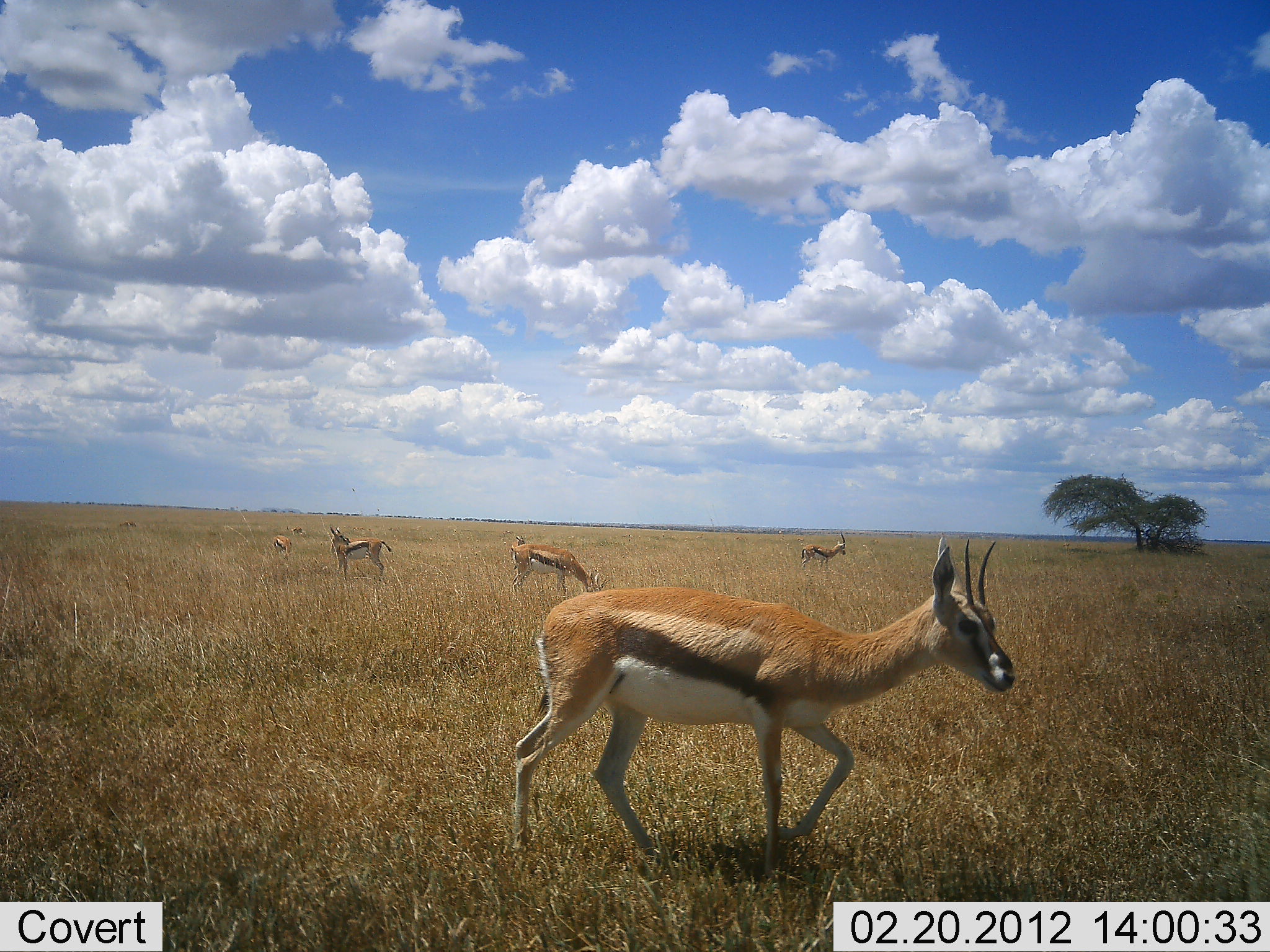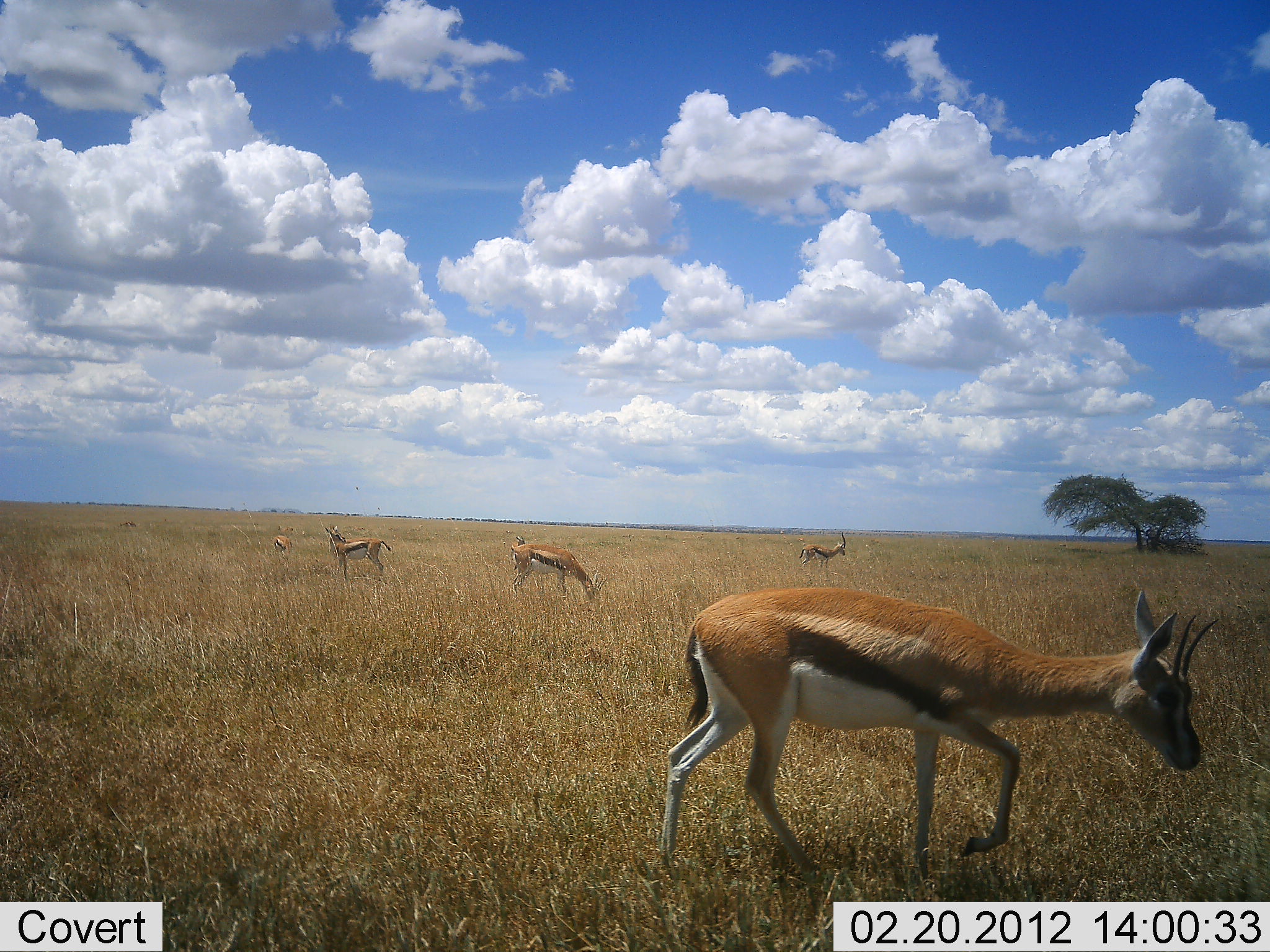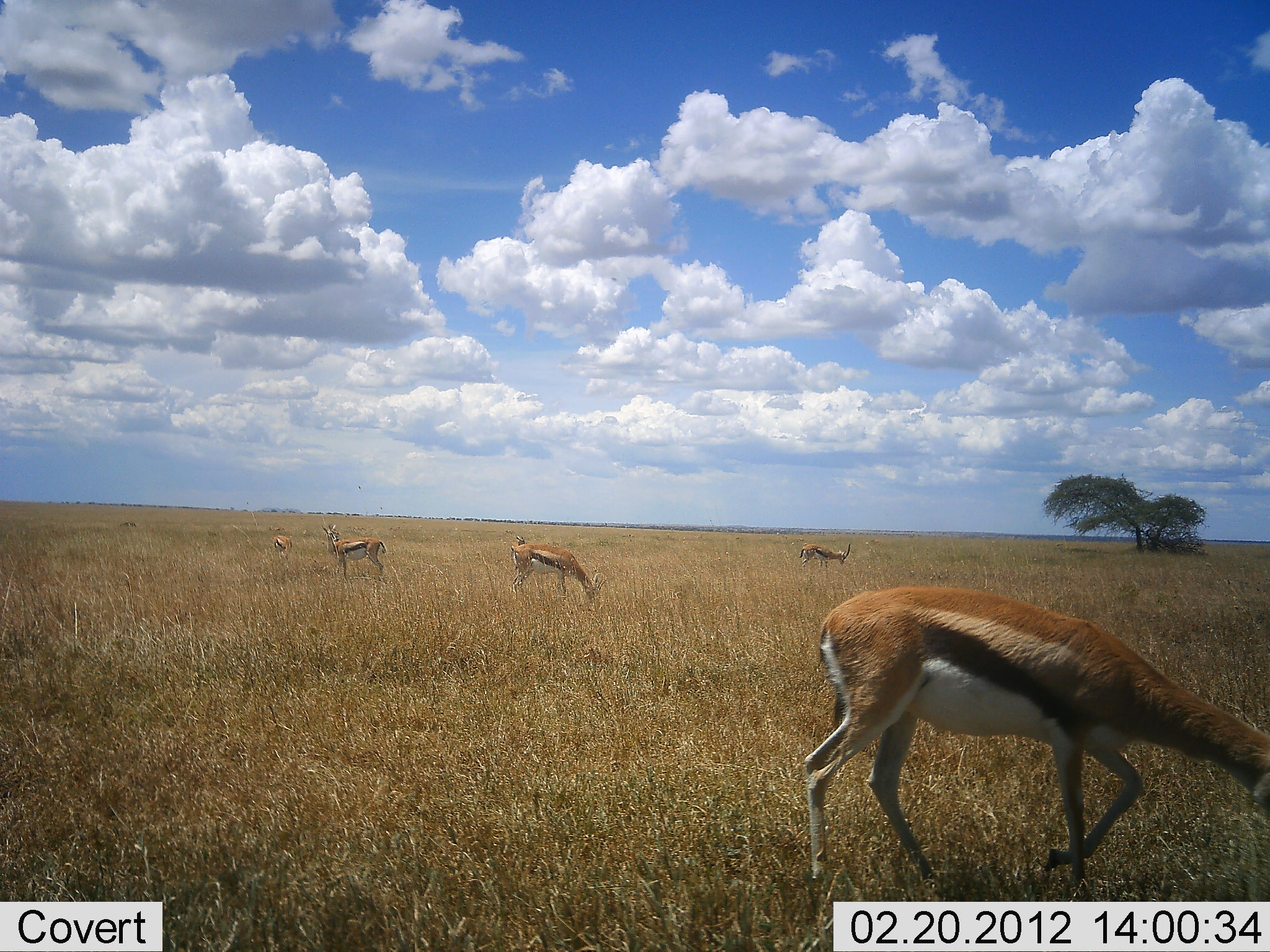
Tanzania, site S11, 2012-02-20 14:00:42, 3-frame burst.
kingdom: Animalia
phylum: Chordata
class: Mammalia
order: Artiodactyla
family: Bovidae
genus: Eudorcas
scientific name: Eudorcas thomsonii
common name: thomson's gazelle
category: gazellethomsons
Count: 5.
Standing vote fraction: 79%.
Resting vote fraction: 0%.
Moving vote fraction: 86%.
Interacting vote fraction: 0%.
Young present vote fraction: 0%.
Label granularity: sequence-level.